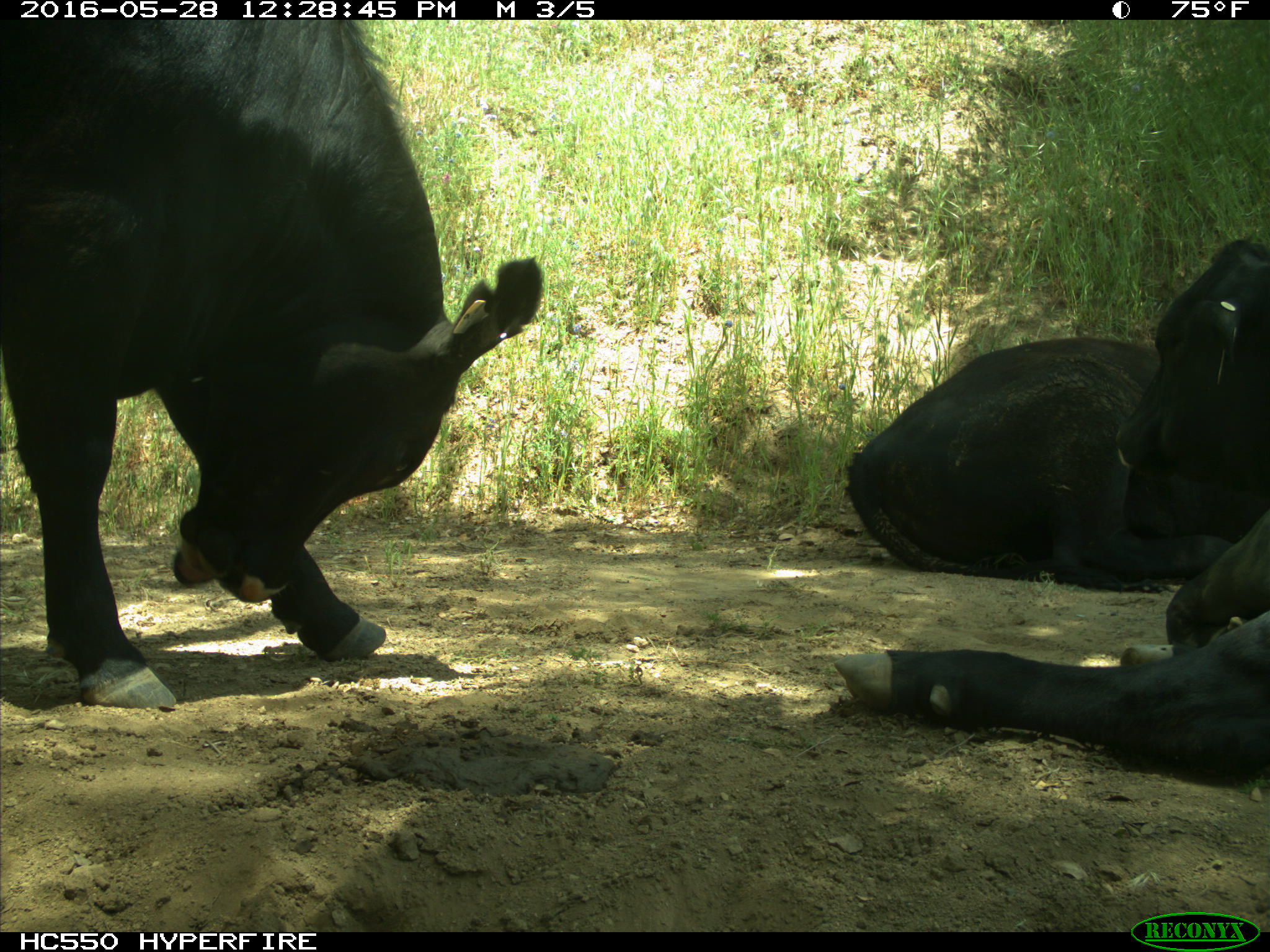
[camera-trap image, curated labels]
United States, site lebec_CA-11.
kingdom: Animalia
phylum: Chordata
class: Mammalia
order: Artiodactyla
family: Bovidae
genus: Bos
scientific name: Bos taurus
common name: domestic cow